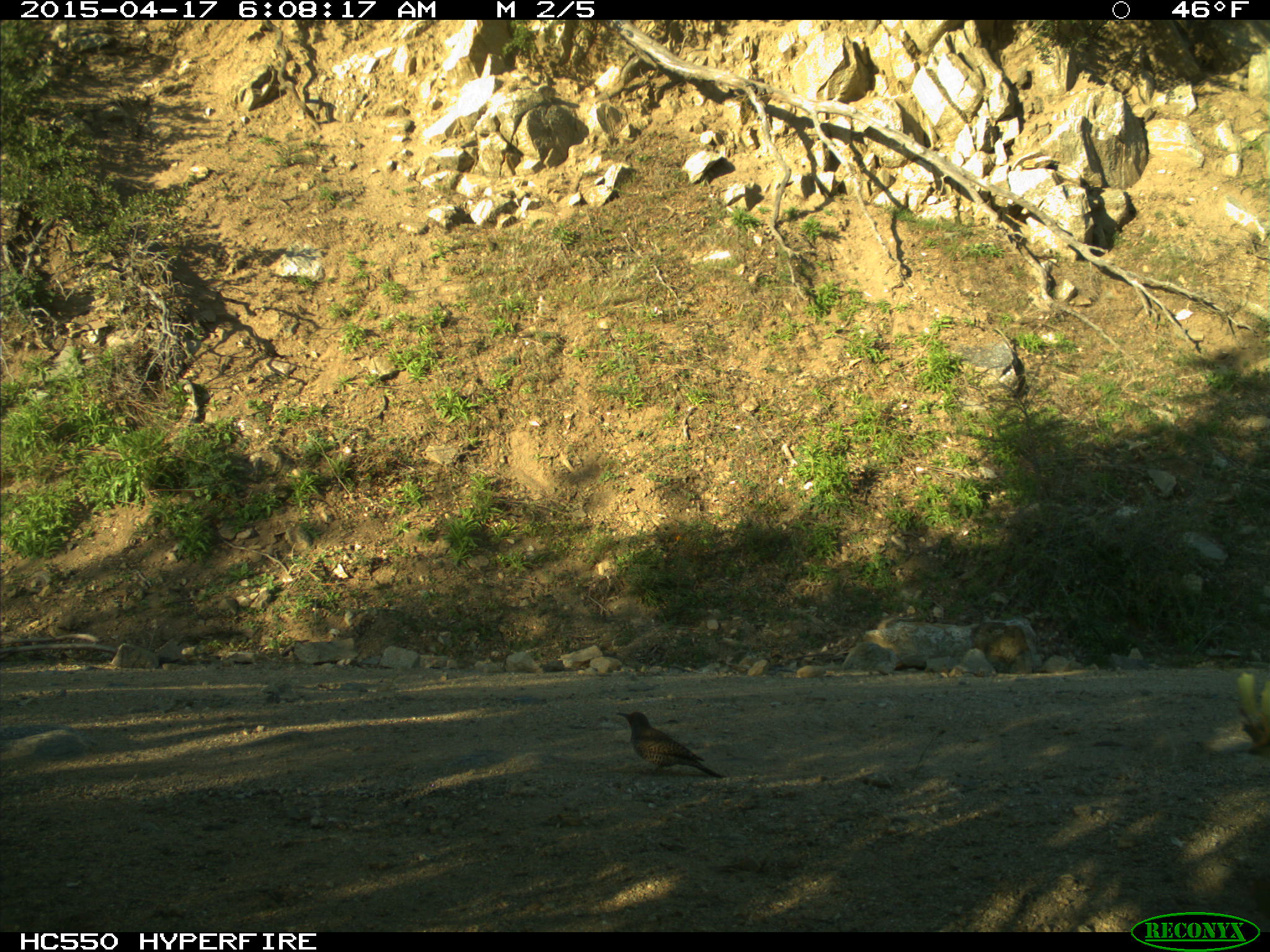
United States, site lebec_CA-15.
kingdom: Animalia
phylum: Chordata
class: Aves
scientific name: Aves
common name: birds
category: unidentified bird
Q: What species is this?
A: Unidentified bird (birds) (Aves).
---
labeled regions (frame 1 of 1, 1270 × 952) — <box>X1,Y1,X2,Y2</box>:
animal: <box>615,712,726,779</box>